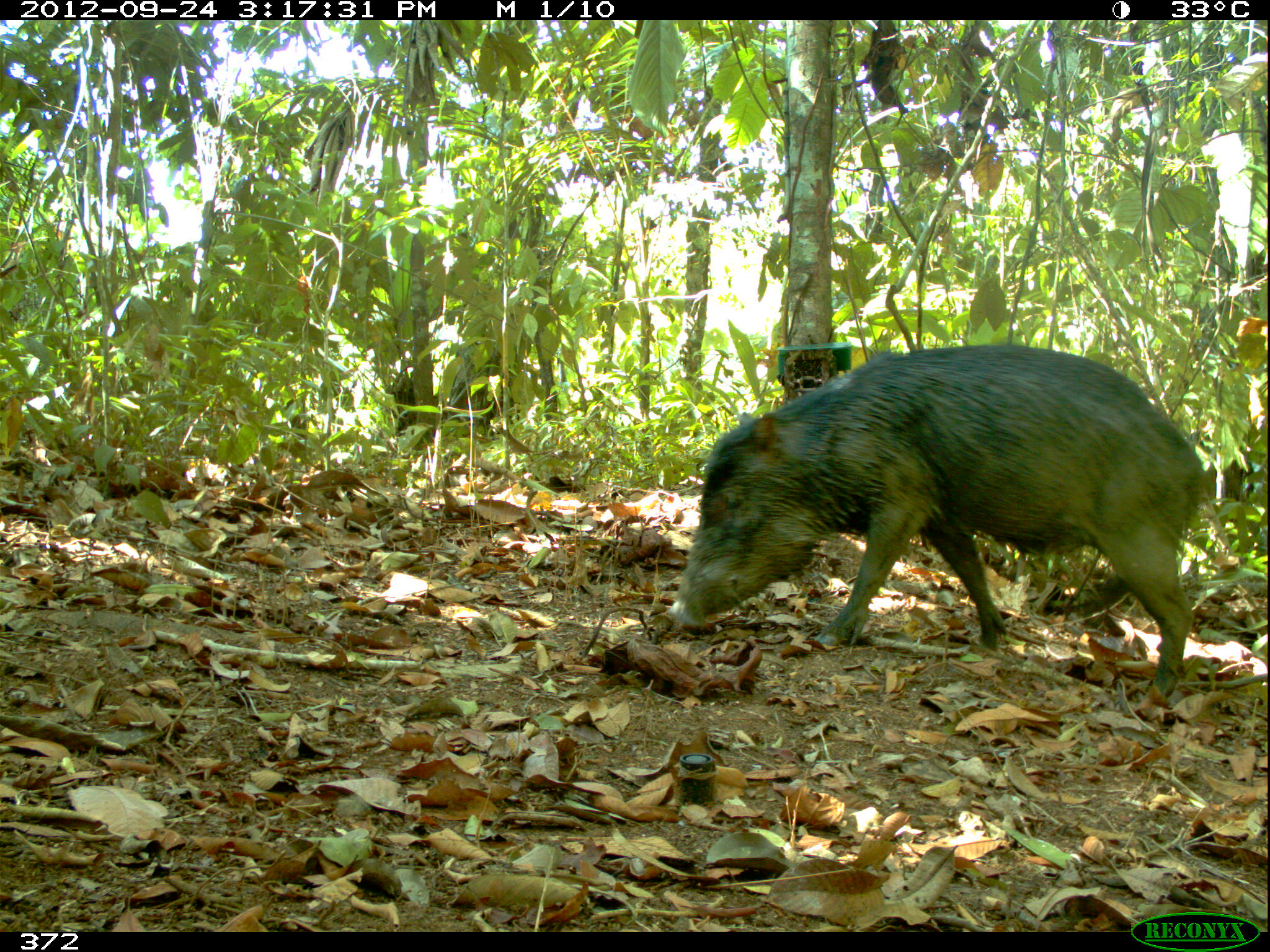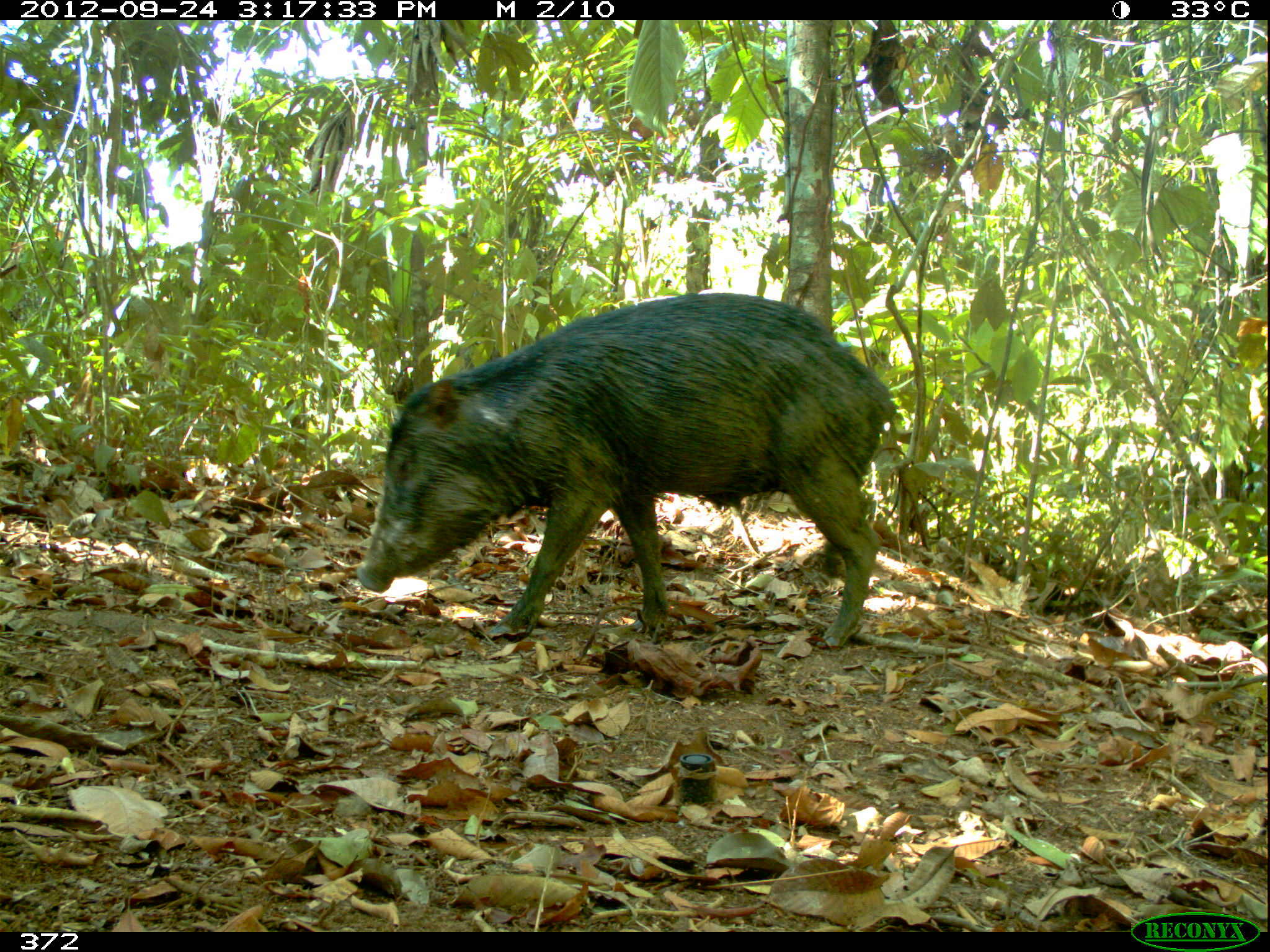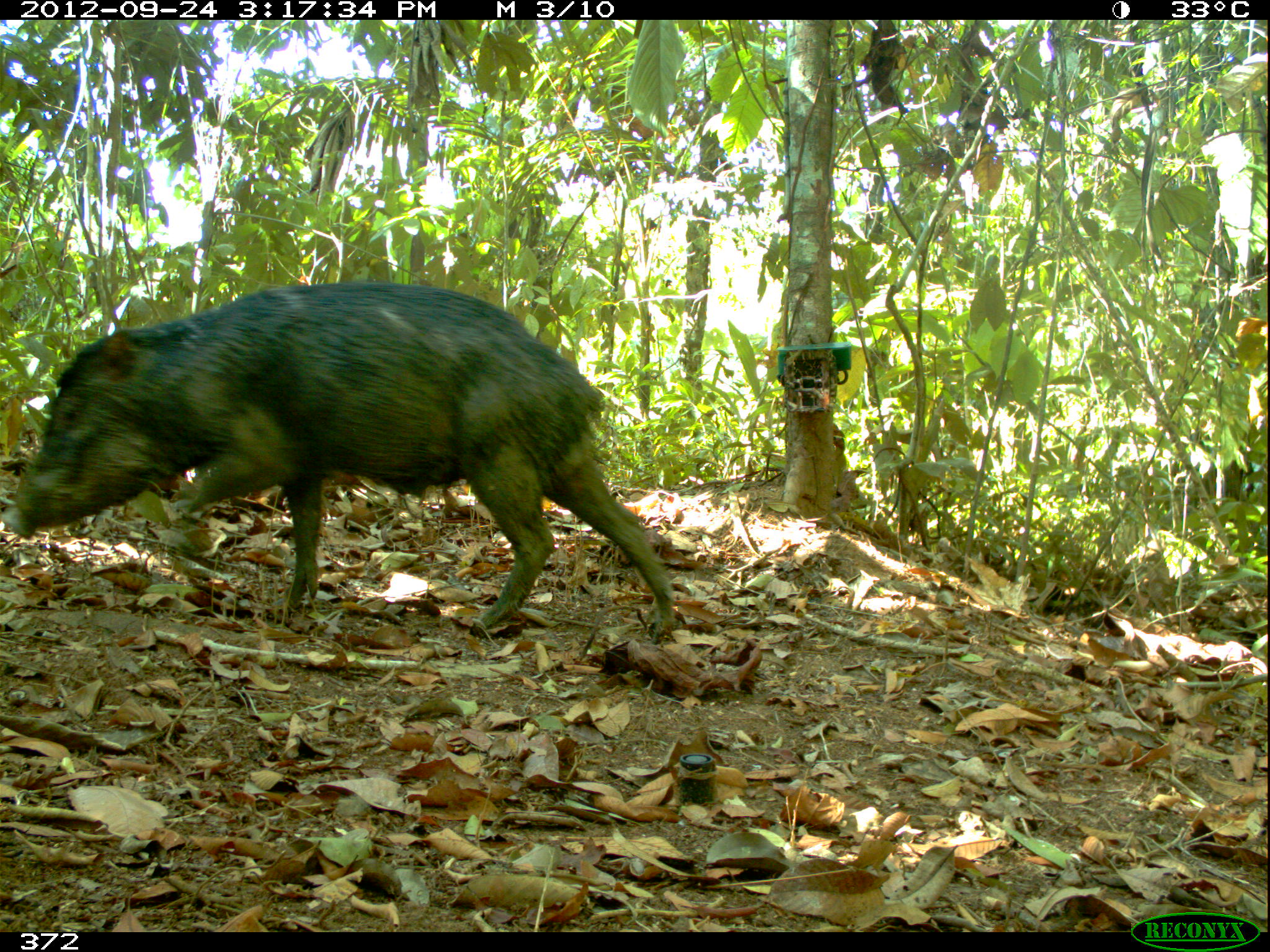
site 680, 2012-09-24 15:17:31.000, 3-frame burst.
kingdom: Animalia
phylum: Chordata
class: Mammalia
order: Artiodactyla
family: Tayassuidae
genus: Tayassu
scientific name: Tayassu pecari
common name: white-lipped peccary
Tayassu pecari (white-lipped peccary).